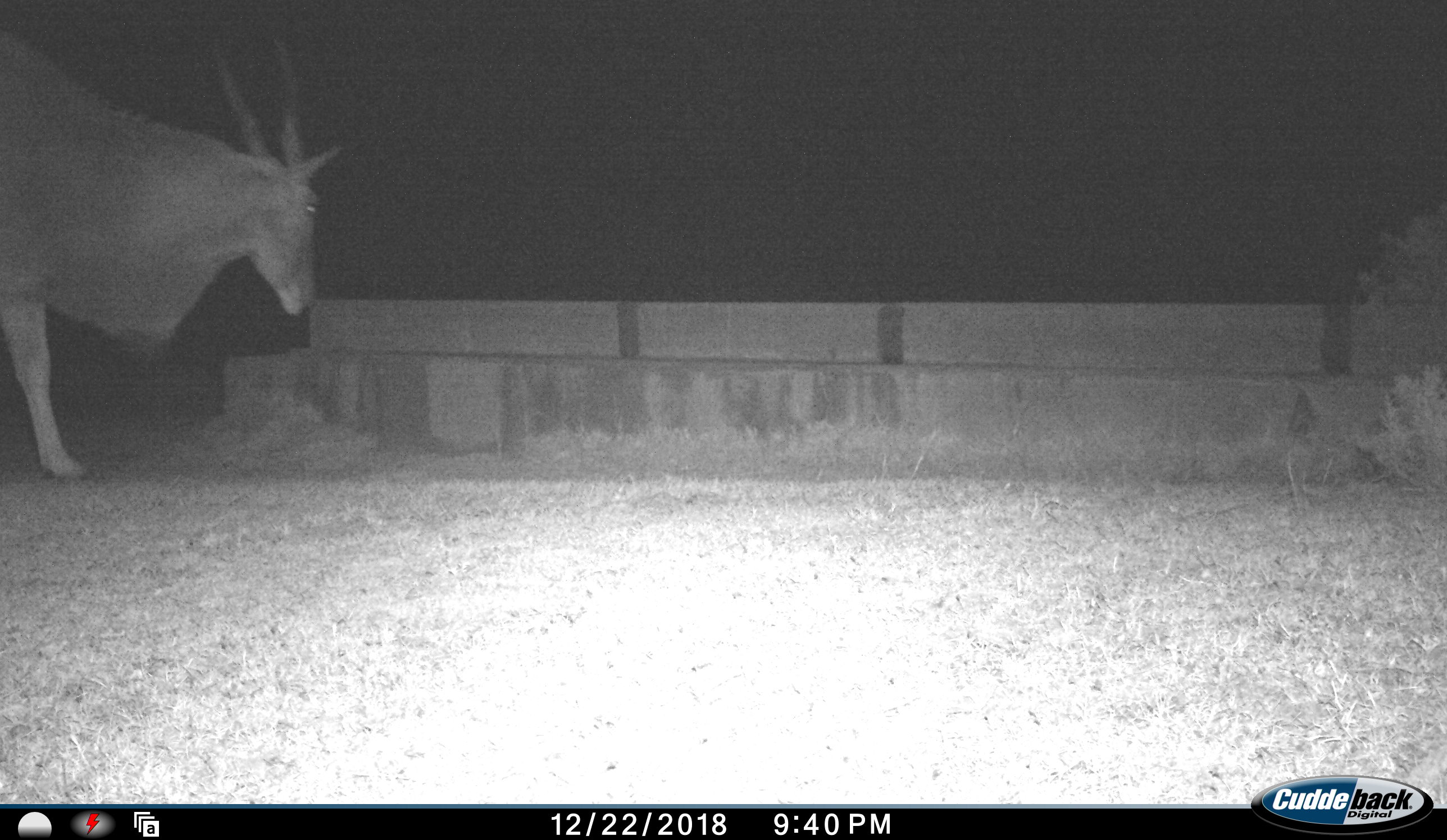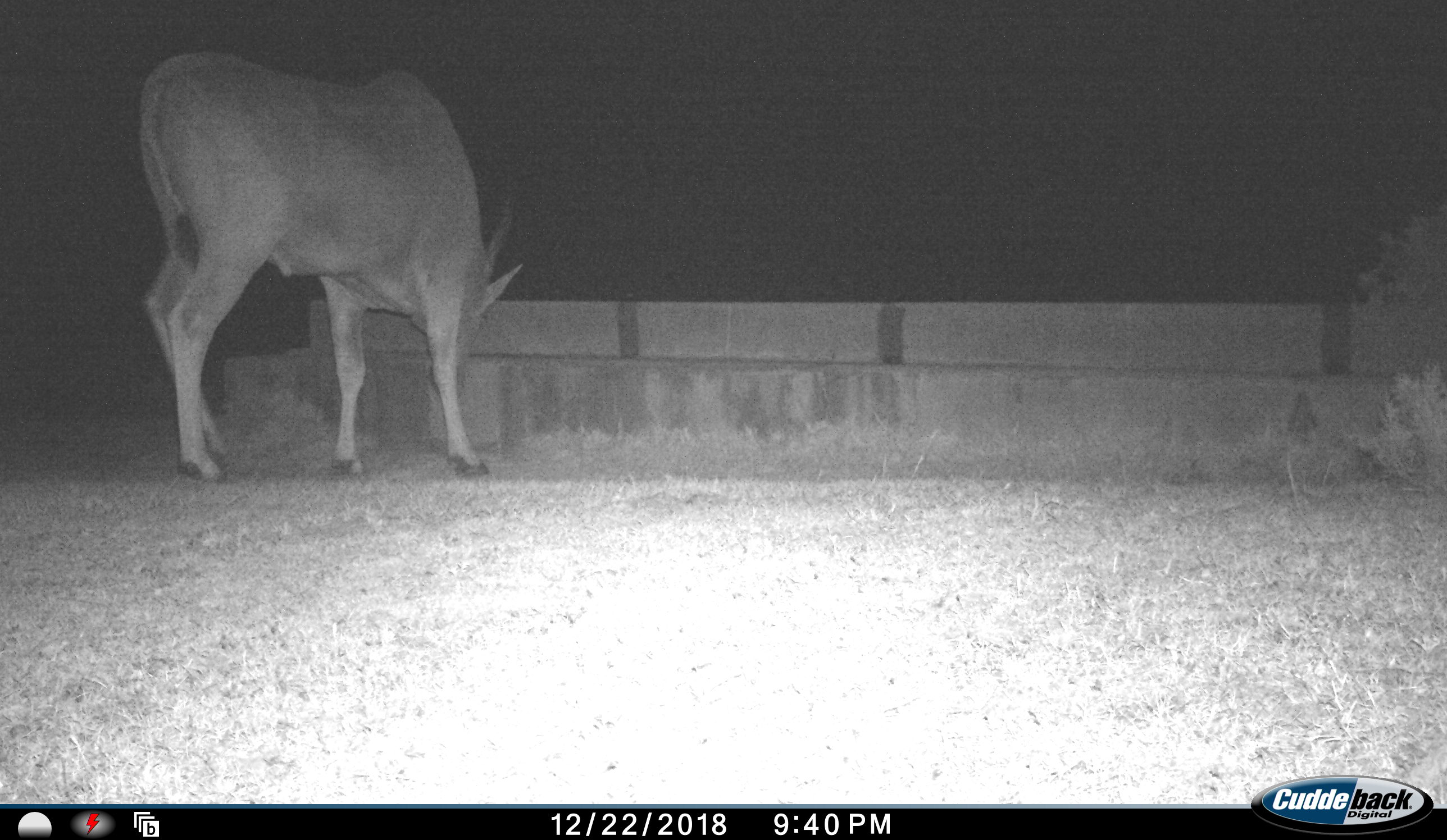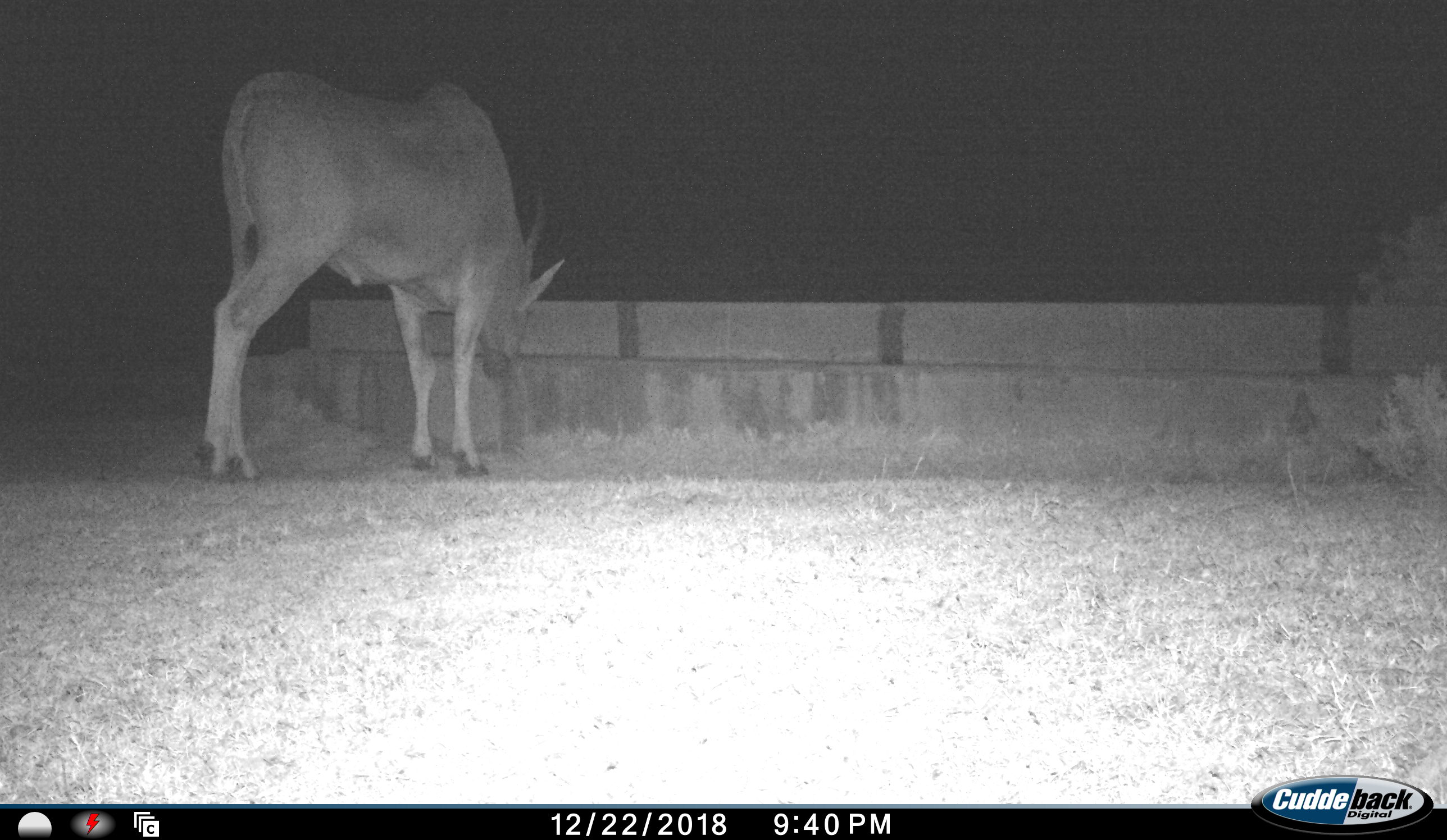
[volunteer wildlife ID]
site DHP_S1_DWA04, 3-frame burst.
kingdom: Animalia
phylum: Chordata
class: Mammalia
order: Artiodactyla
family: Bovidae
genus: Tragelaphus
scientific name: Tragelaphus oryx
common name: eland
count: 1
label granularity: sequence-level